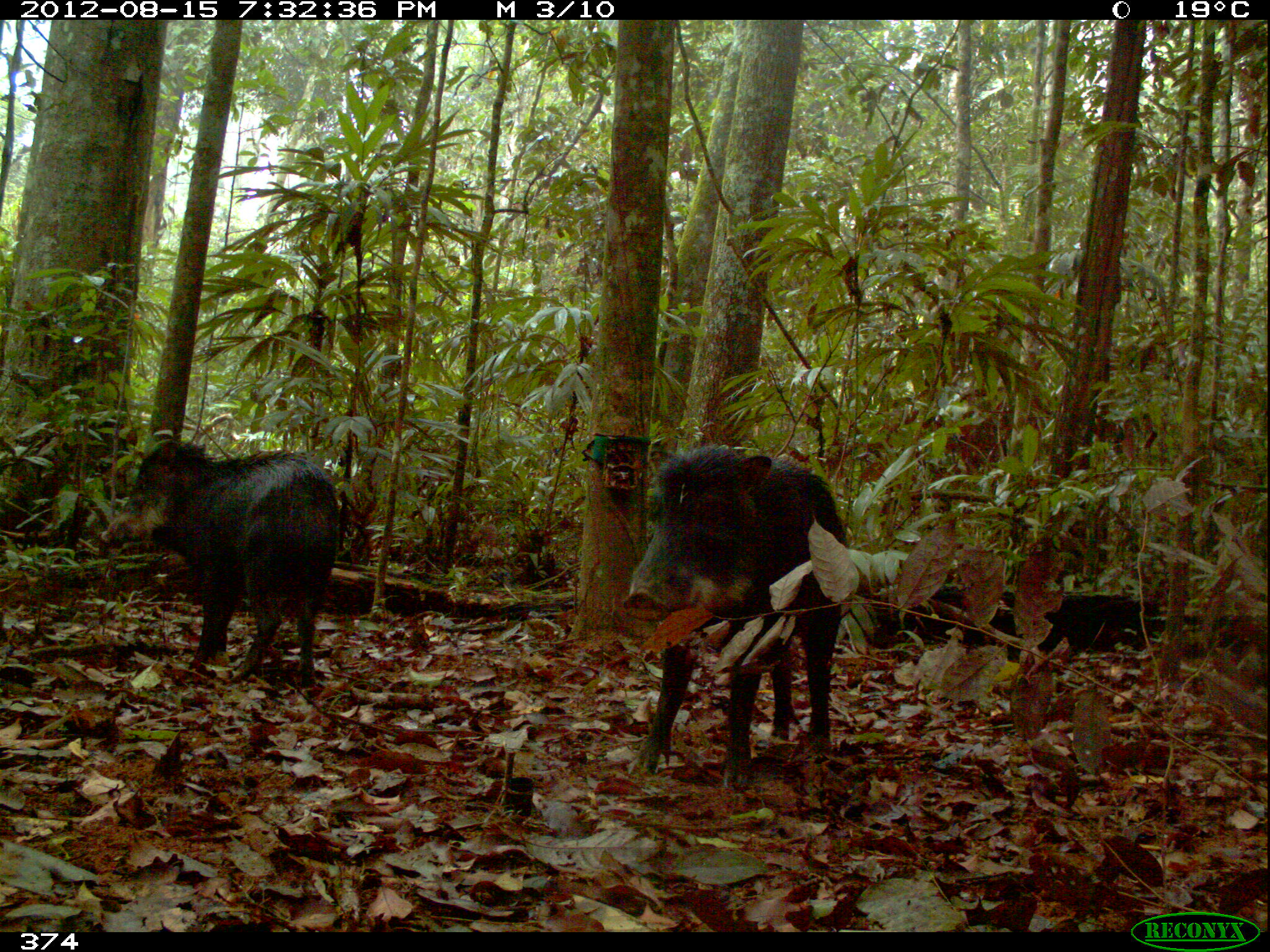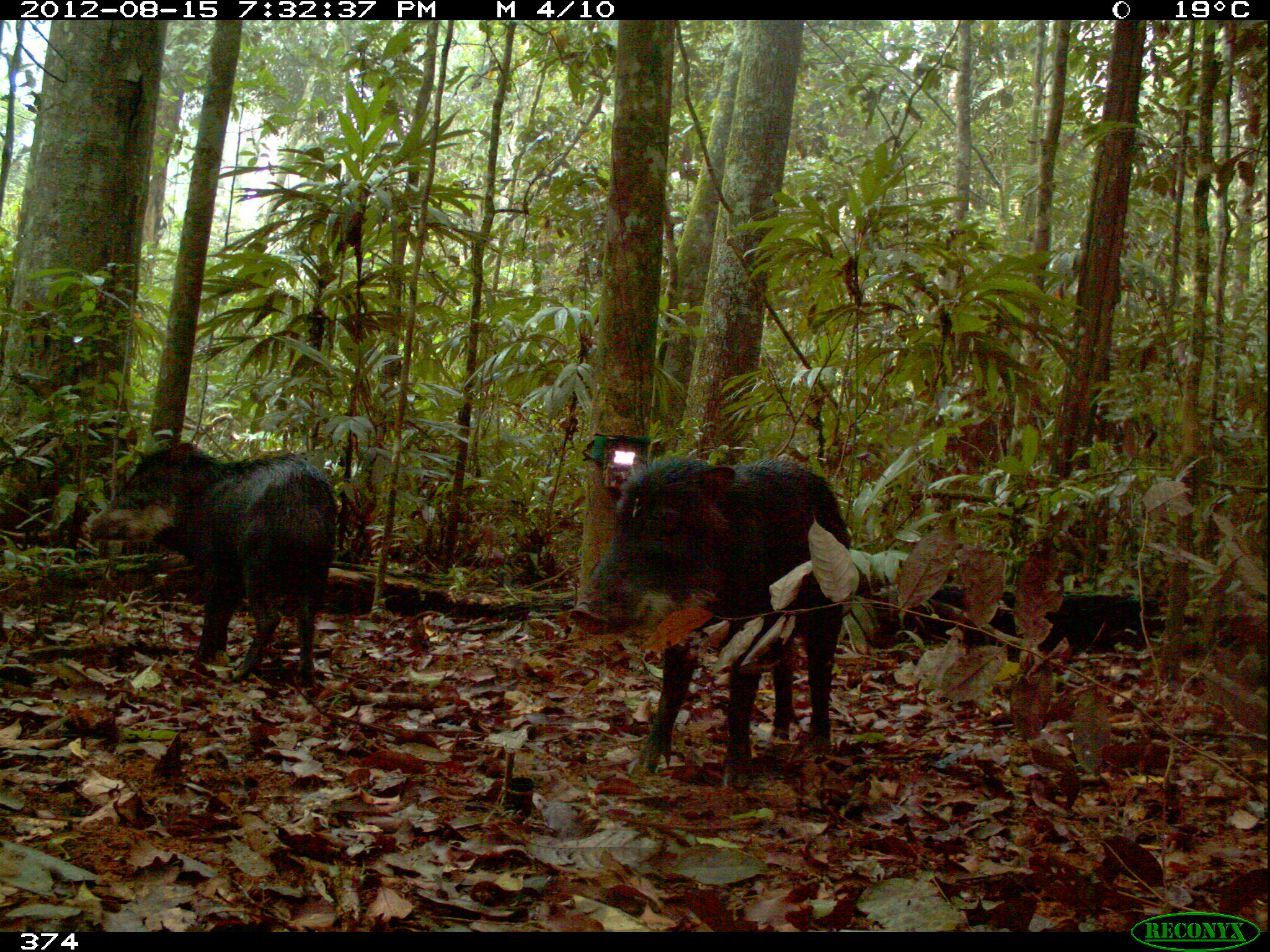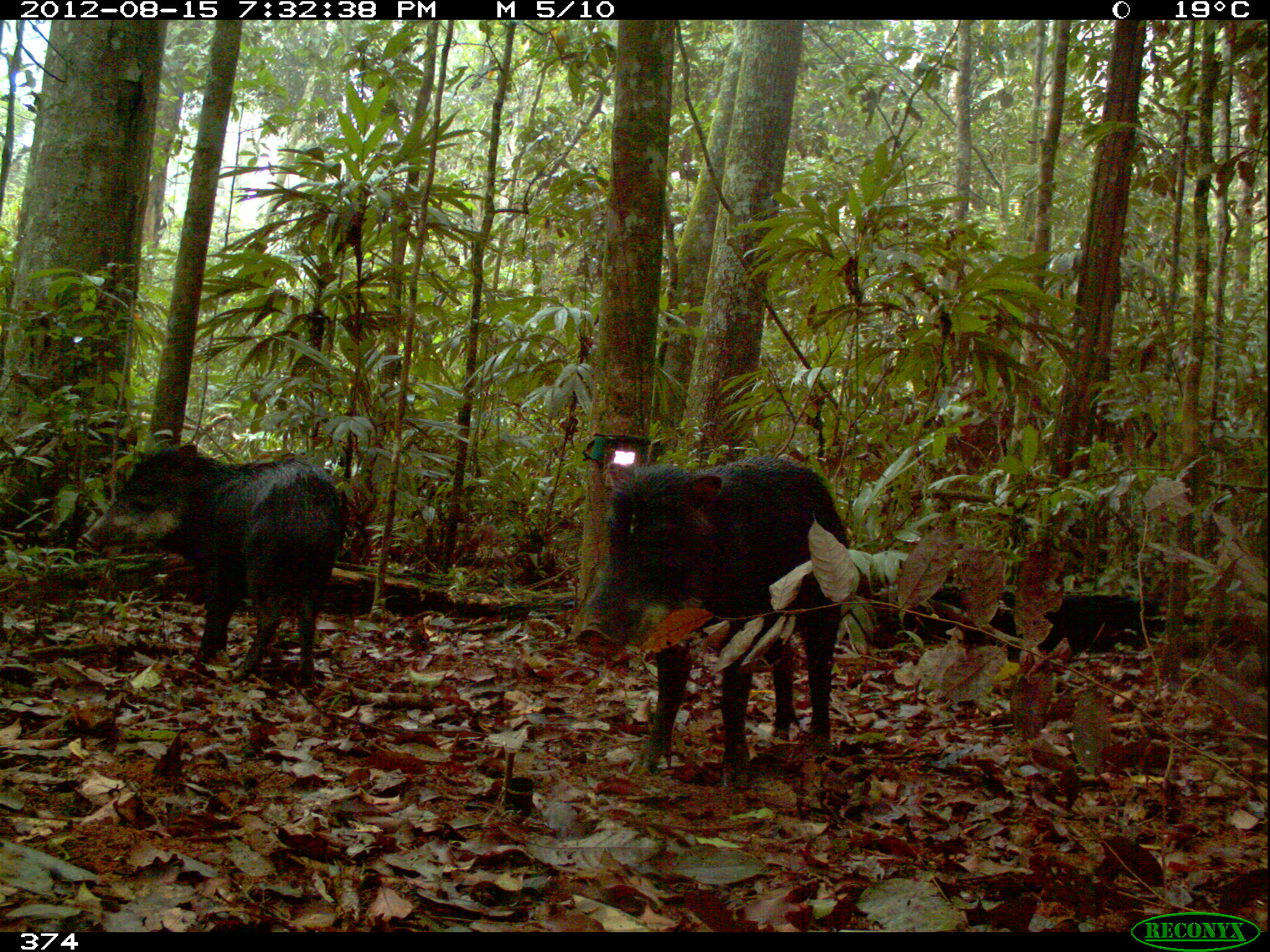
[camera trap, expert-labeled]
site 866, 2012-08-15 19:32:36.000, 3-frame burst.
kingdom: Animalia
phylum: Chordata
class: Mammalia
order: Artiodactyla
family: Tayassuidae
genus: Tayassu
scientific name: Tayassu pecari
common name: white-lipped peccary